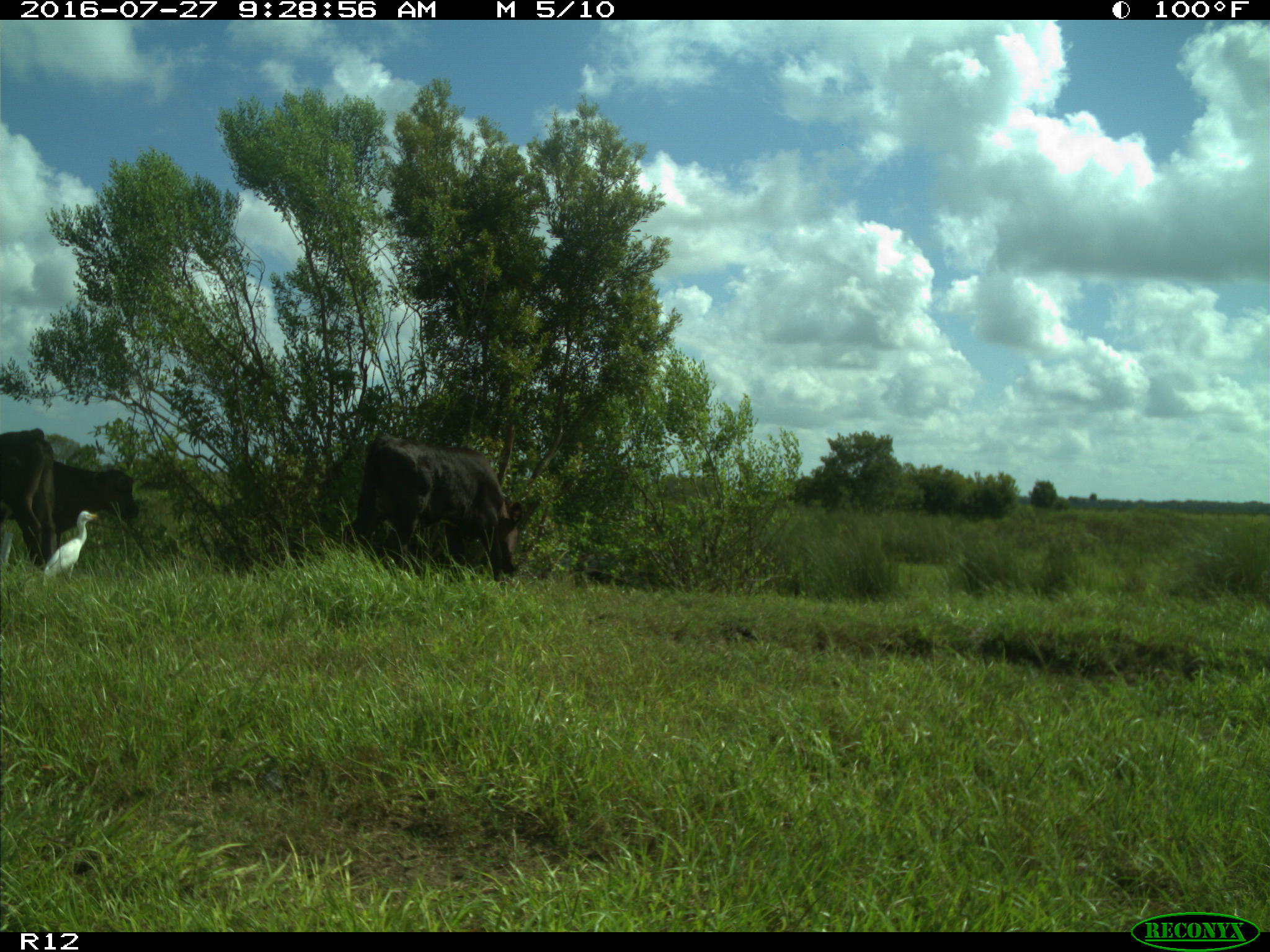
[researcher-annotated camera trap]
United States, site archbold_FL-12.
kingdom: Animalia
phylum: Chordata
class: Mammalia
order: Artiodactyla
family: Bovidae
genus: Bos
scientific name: Bos taurus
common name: domestic cow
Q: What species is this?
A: Bos taurus (domestic cow).